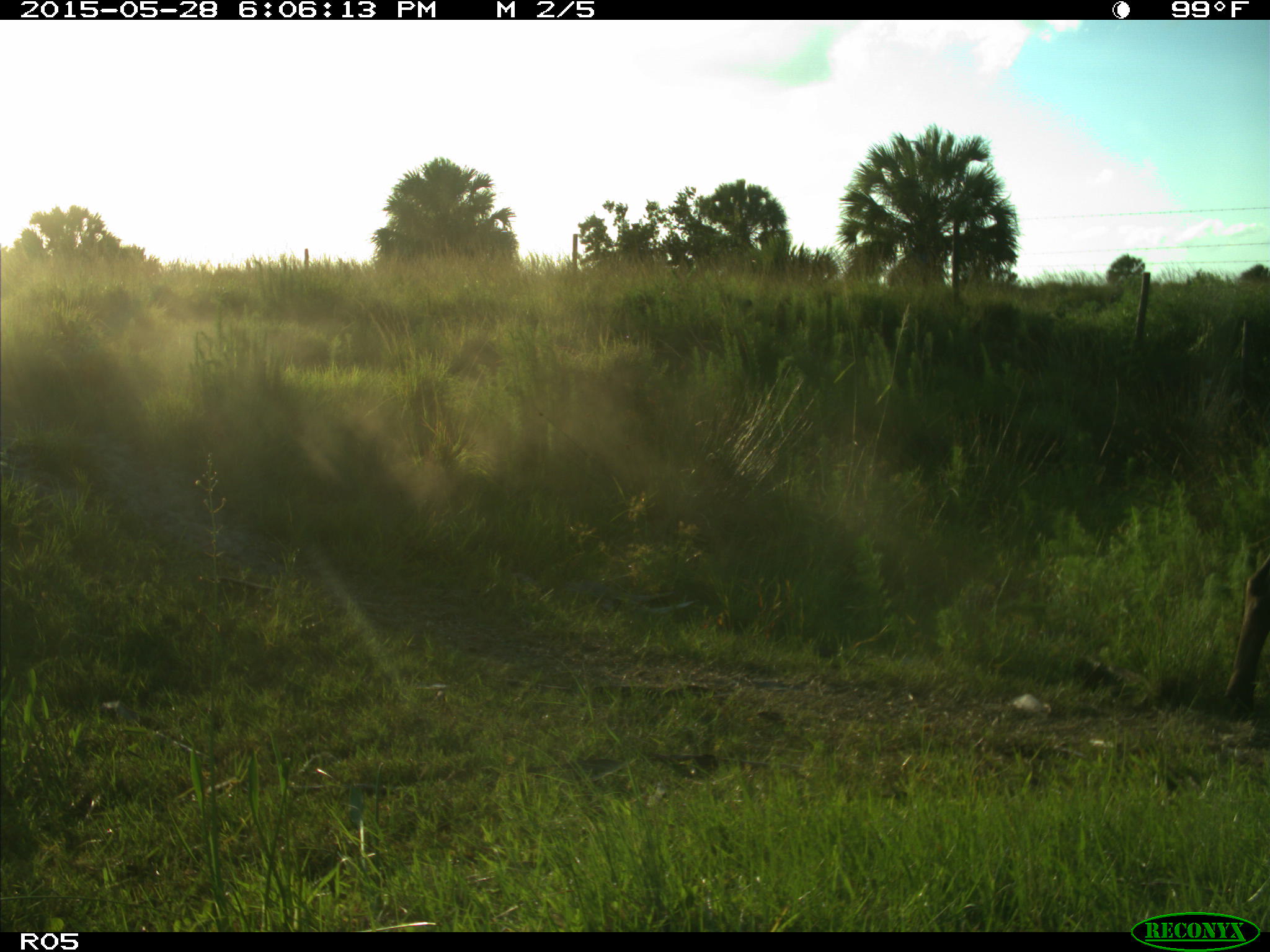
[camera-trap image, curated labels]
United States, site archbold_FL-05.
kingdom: Animalia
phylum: Chordata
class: Mammalia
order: Artiodactyla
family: Bovidae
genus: Bos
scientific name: Bos taurus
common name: domestic cow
Bos taurus (domestic cow).